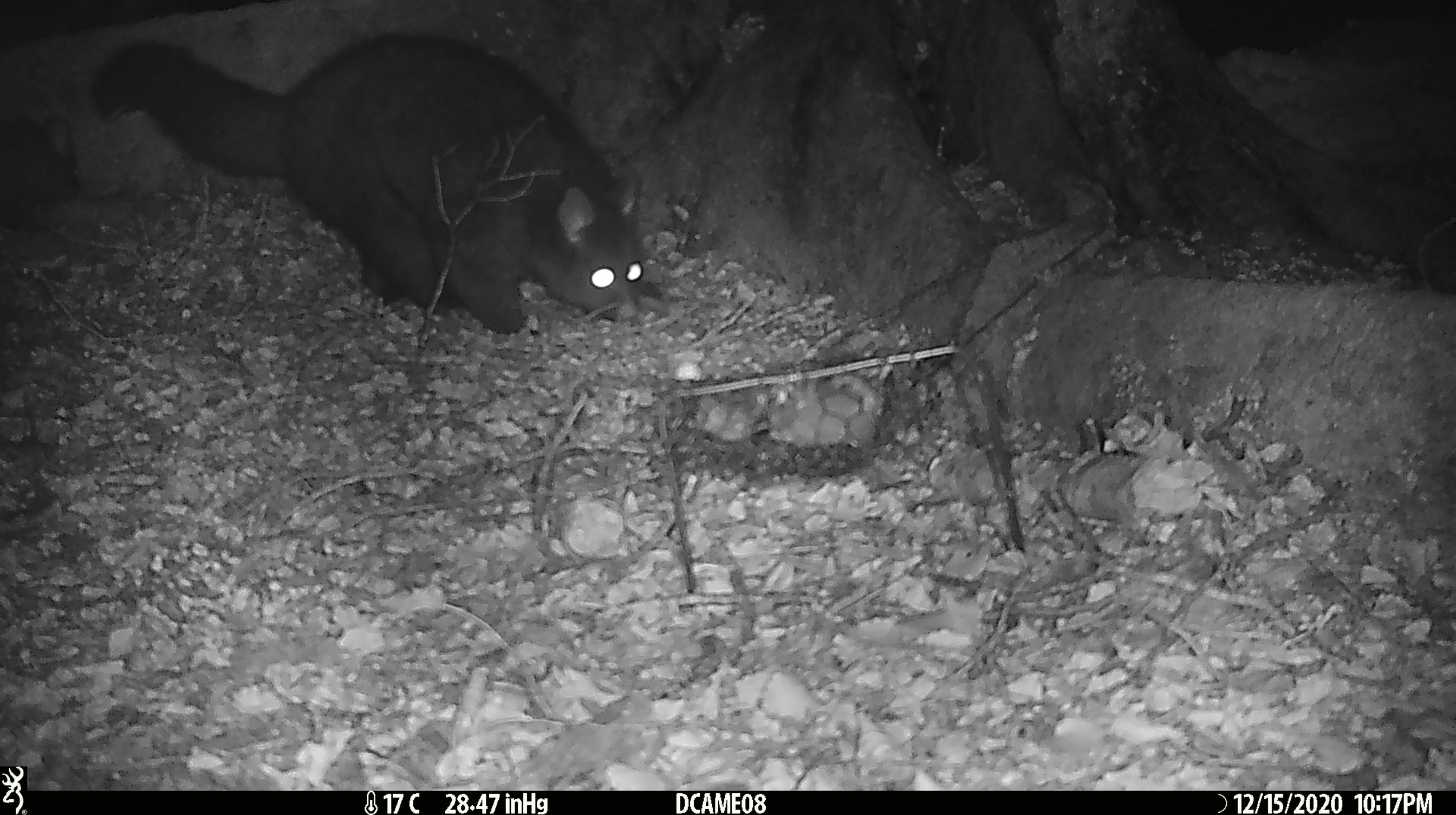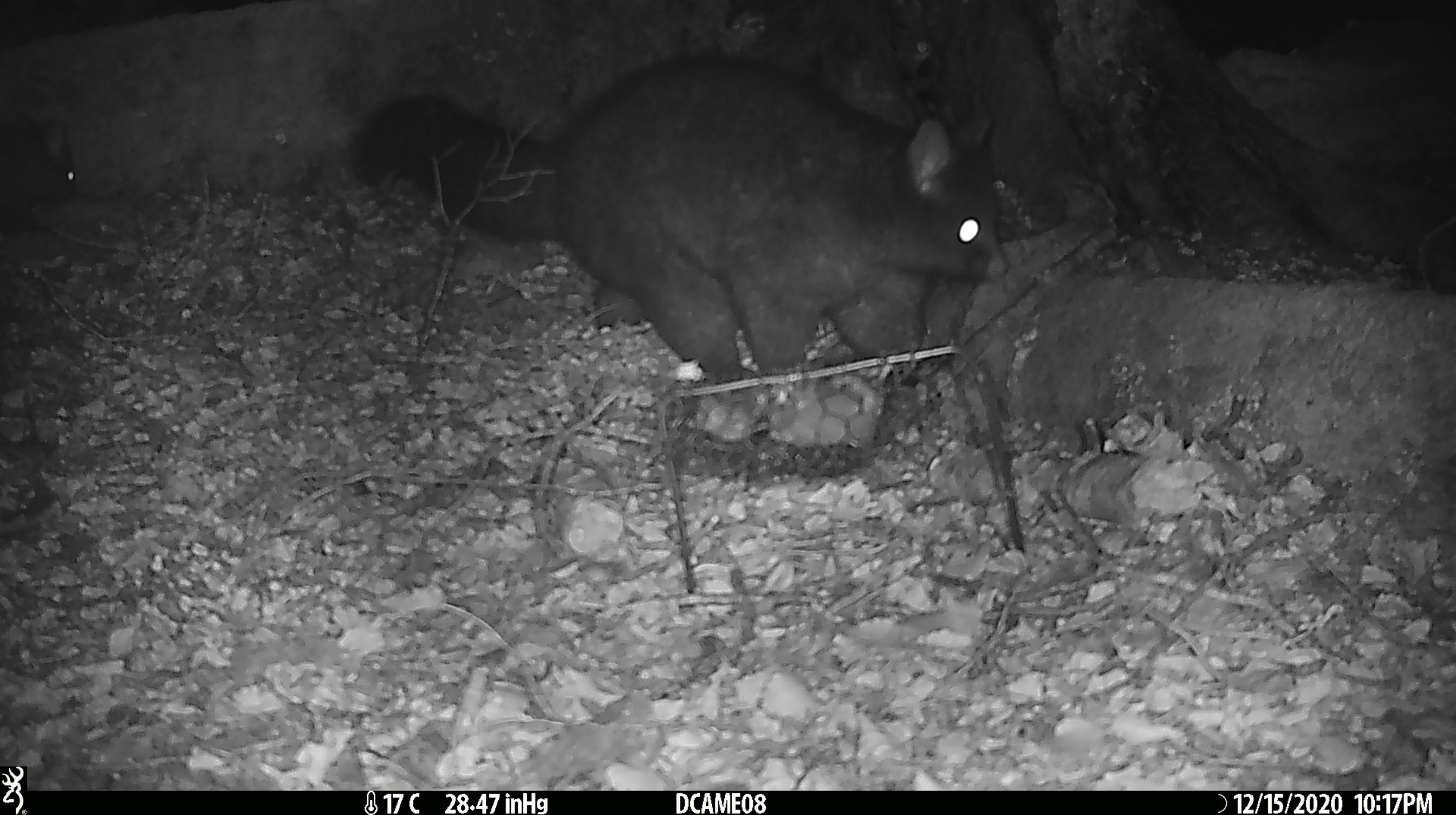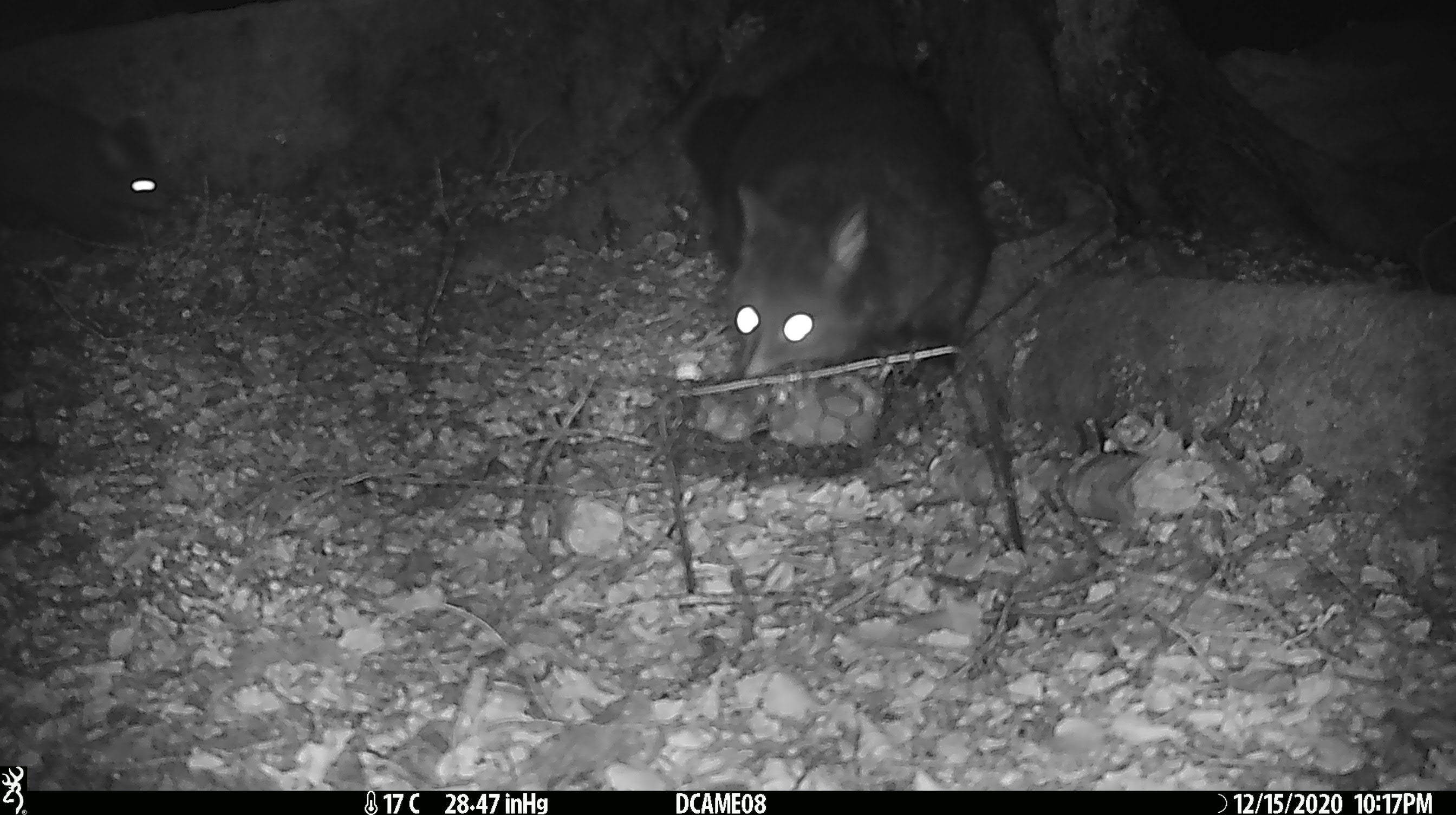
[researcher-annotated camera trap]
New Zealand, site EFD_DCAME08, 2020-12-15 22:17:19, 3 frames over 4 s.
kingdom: Animalia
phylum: Chordata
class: Mammalia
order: Diprotodontia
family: Phalangeridae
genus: Trichosurus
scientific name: Trichosurus vulpecula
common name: common brushtail possum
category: possum